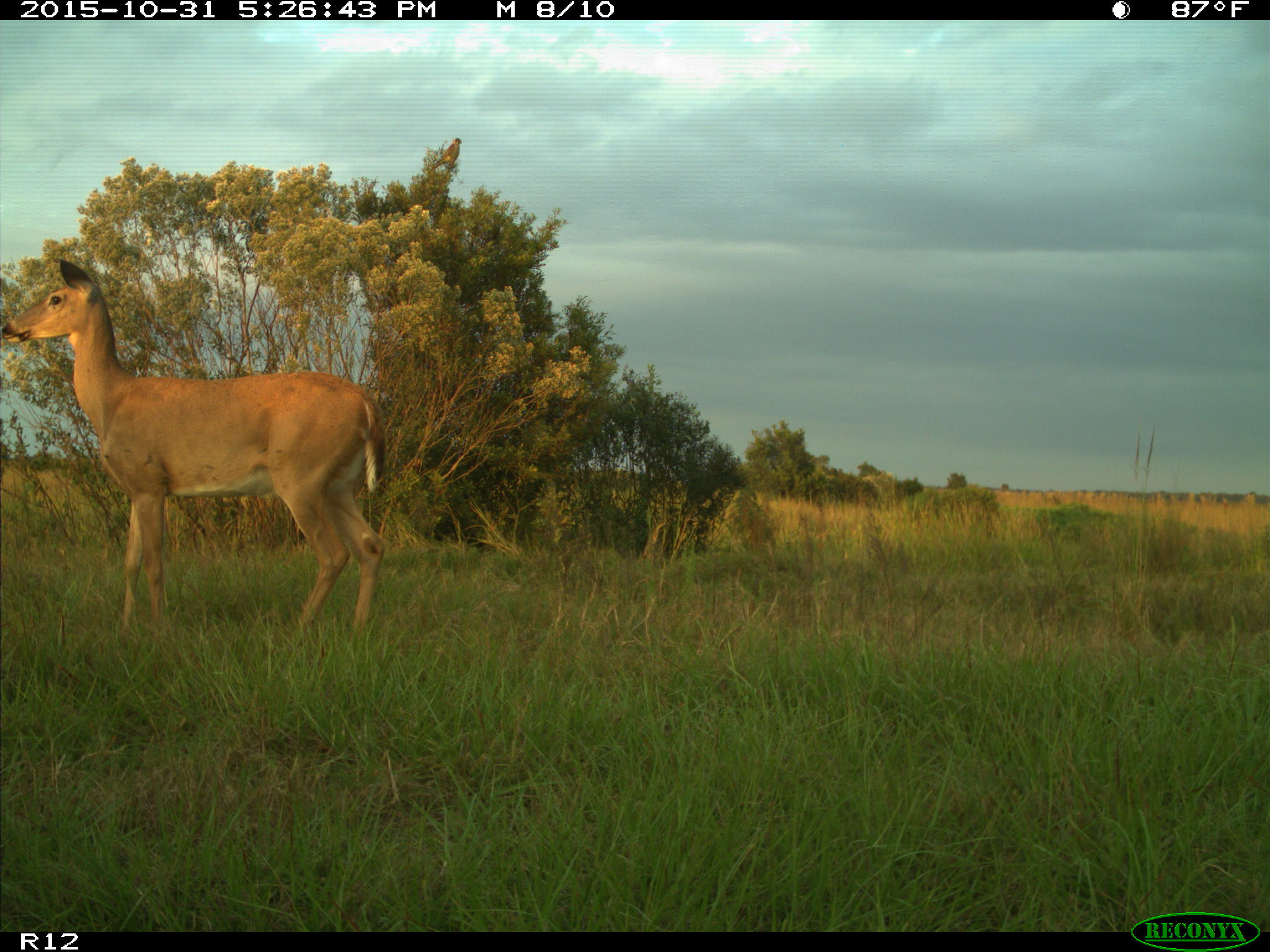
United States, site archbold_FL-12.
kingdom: Animalia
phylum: Chordata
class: Mammalia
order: Artiodactyla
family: Cervidae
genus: Odocoileus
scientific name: Odocoileus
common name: deer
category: unidentified deer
Unidentified deer (deer) (Odocoileus).